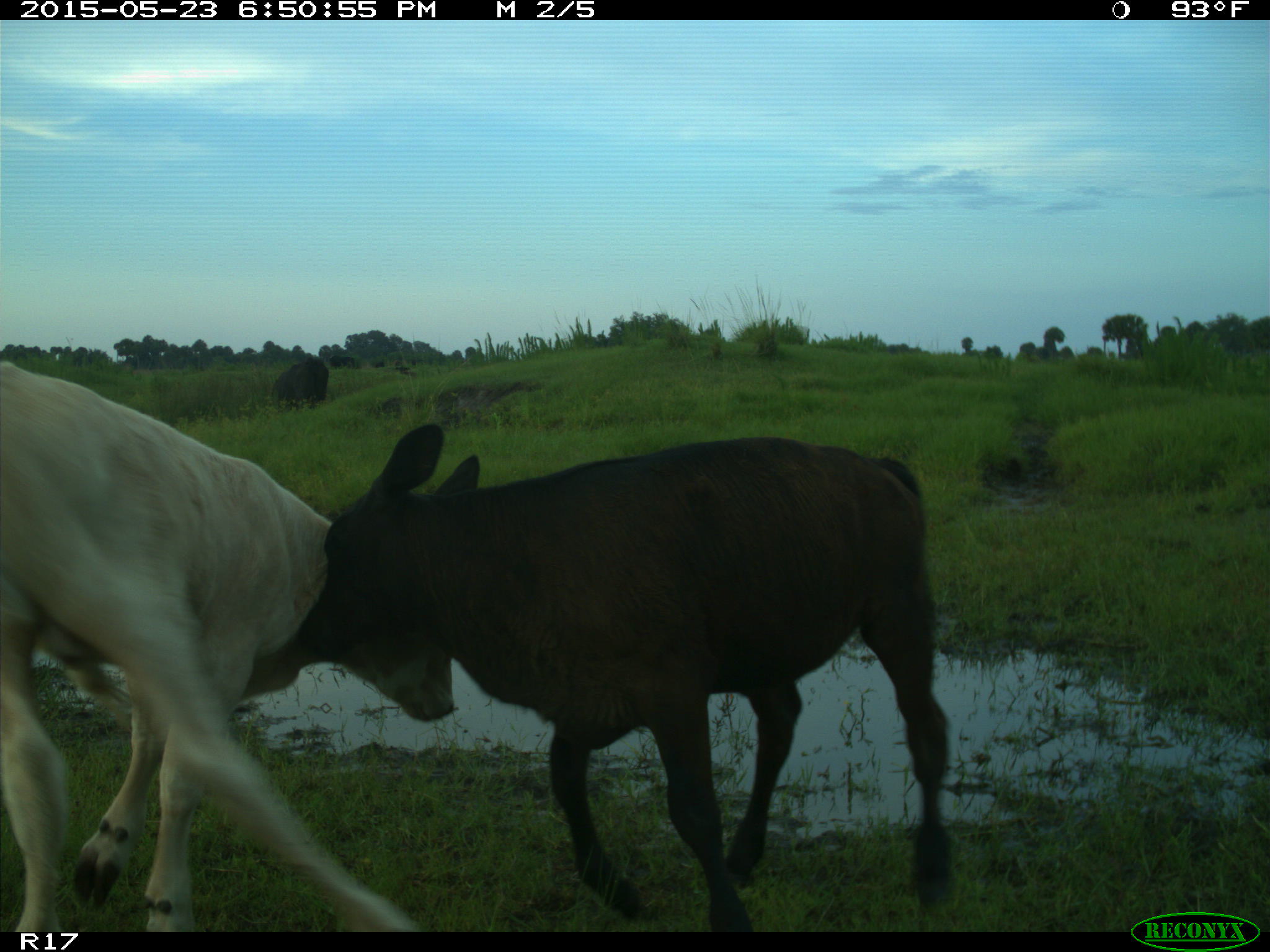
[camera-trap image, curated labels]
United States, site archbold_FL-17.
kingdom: Animalia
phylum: Chordata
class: Mammalia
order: Artiodactyla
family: Bovidae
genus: Bos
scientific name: Bos taurus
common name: domestic cow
Bos taurus (domestic cow).